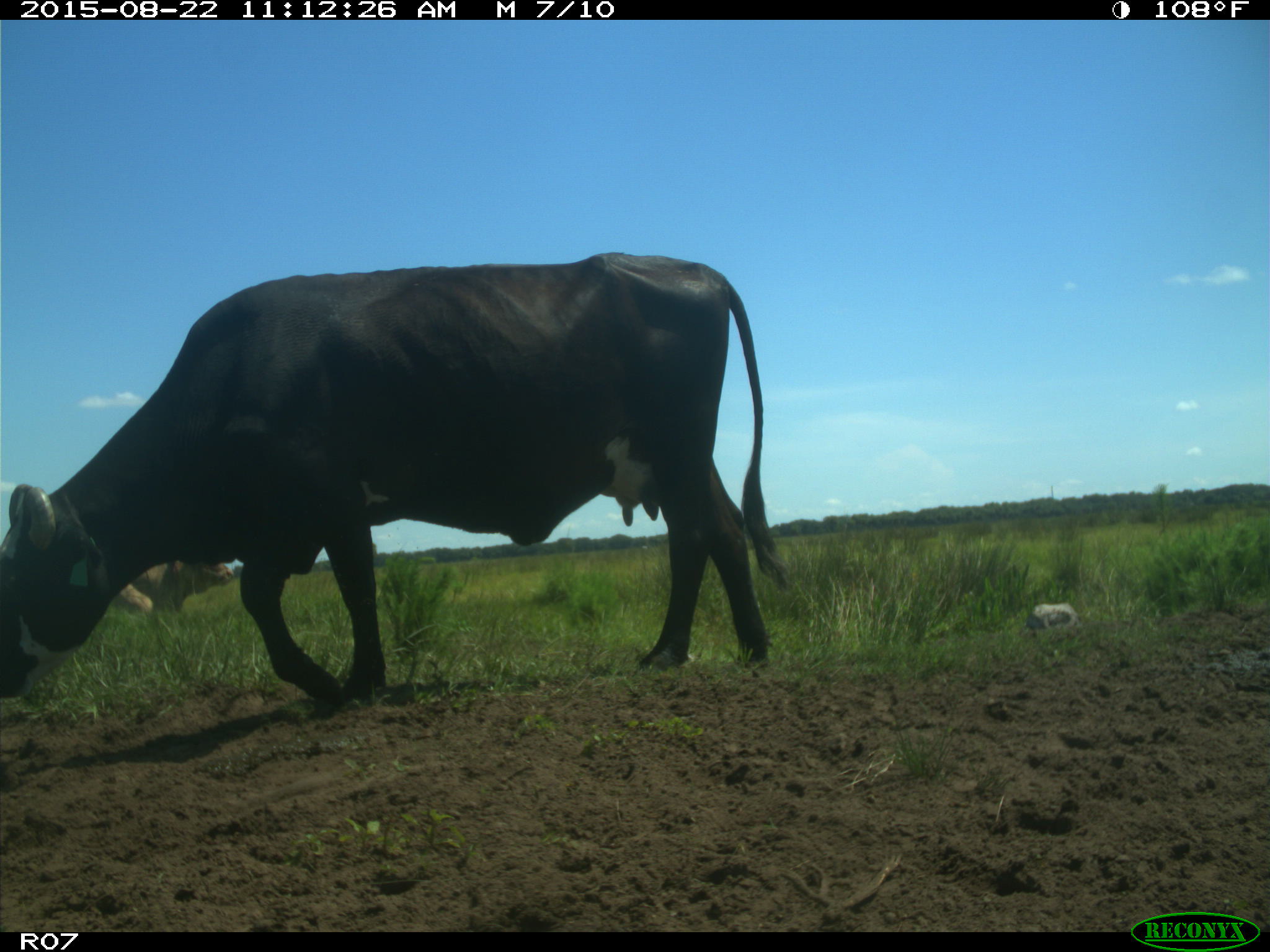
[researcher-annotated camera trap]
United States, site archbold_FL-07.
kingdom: Animalia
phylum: Chordata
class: Mammalia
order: Artiodactyla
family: Bovidae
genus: Bos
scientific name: Bos taurus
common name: domestic cow